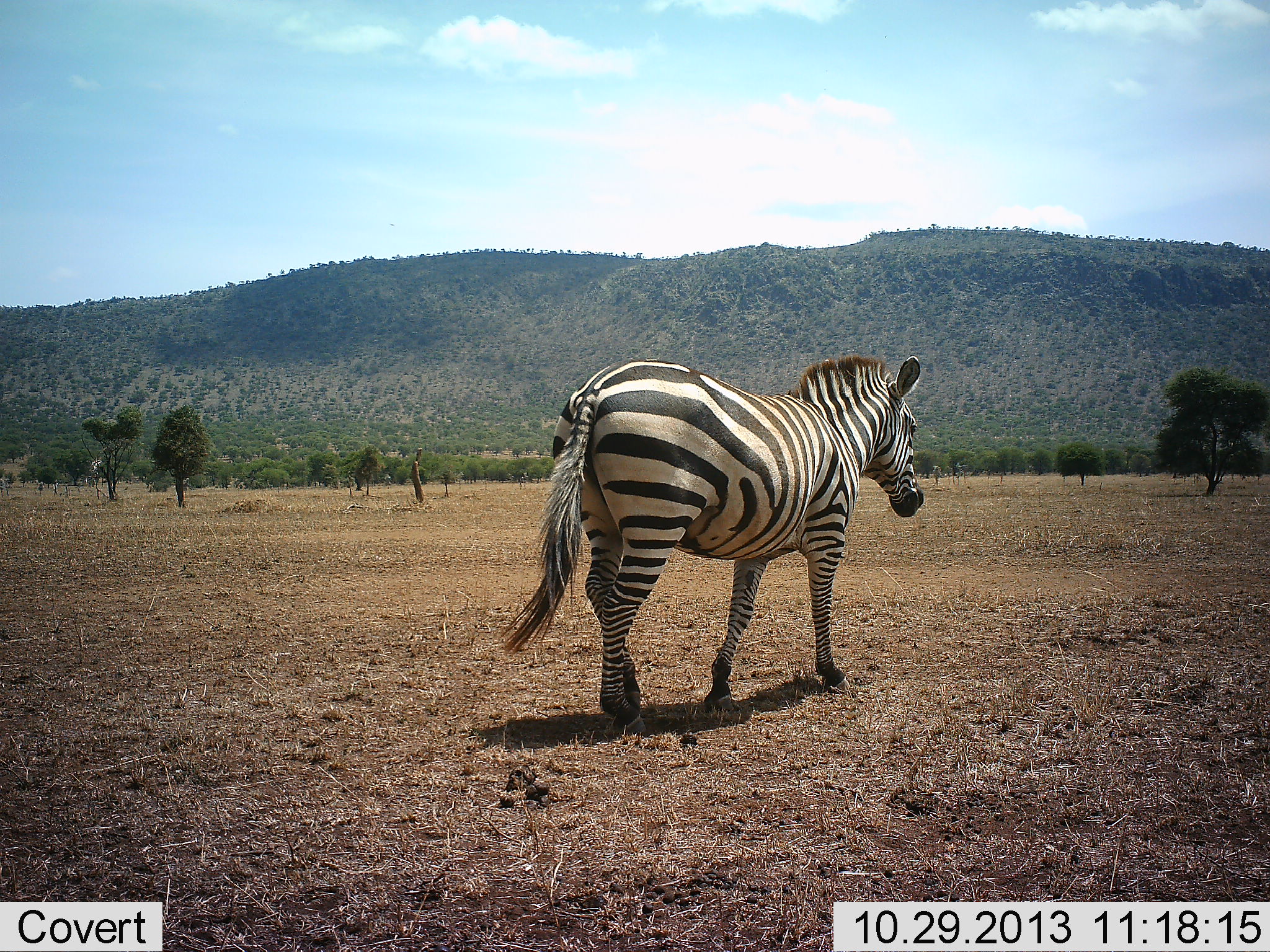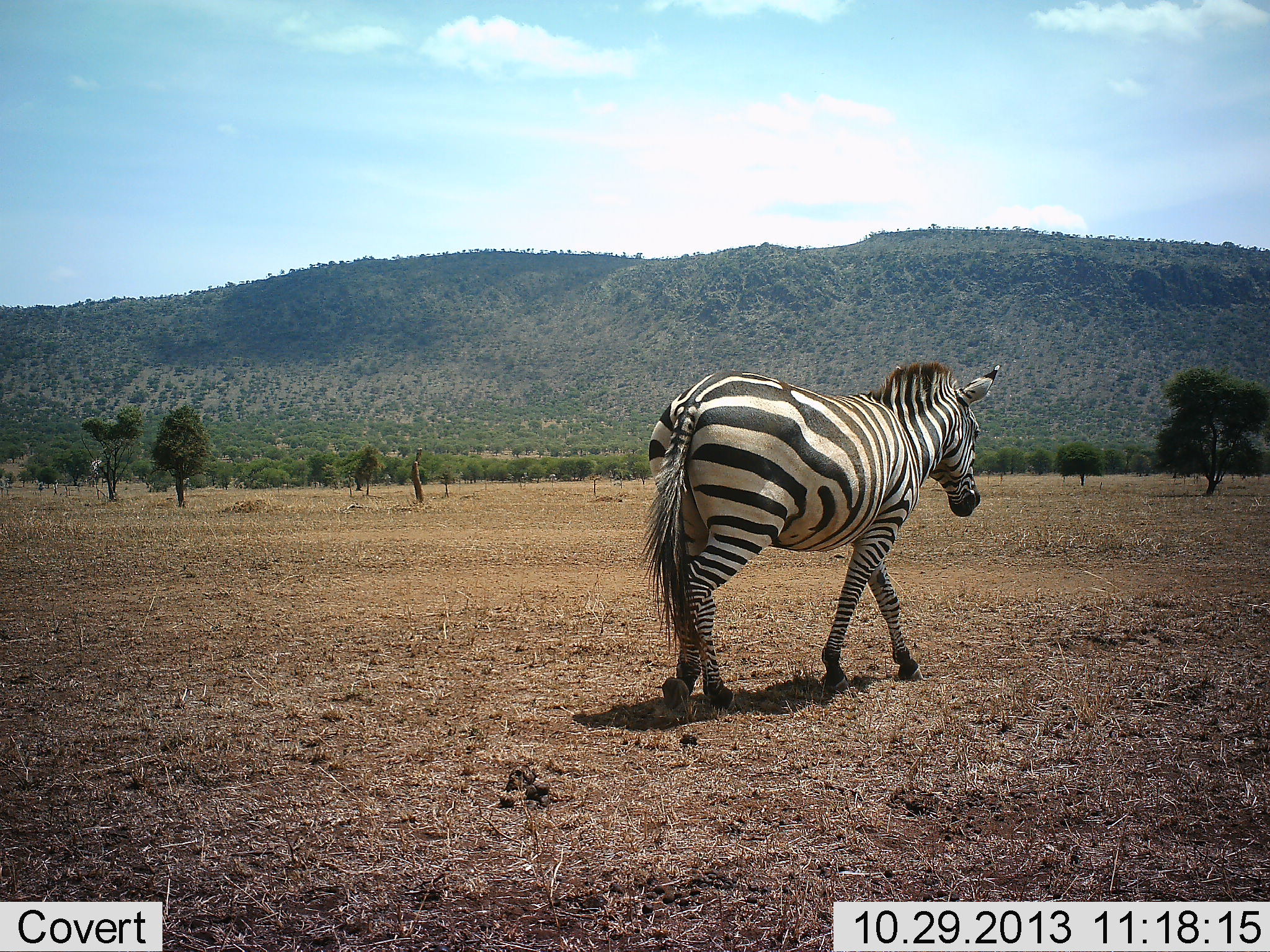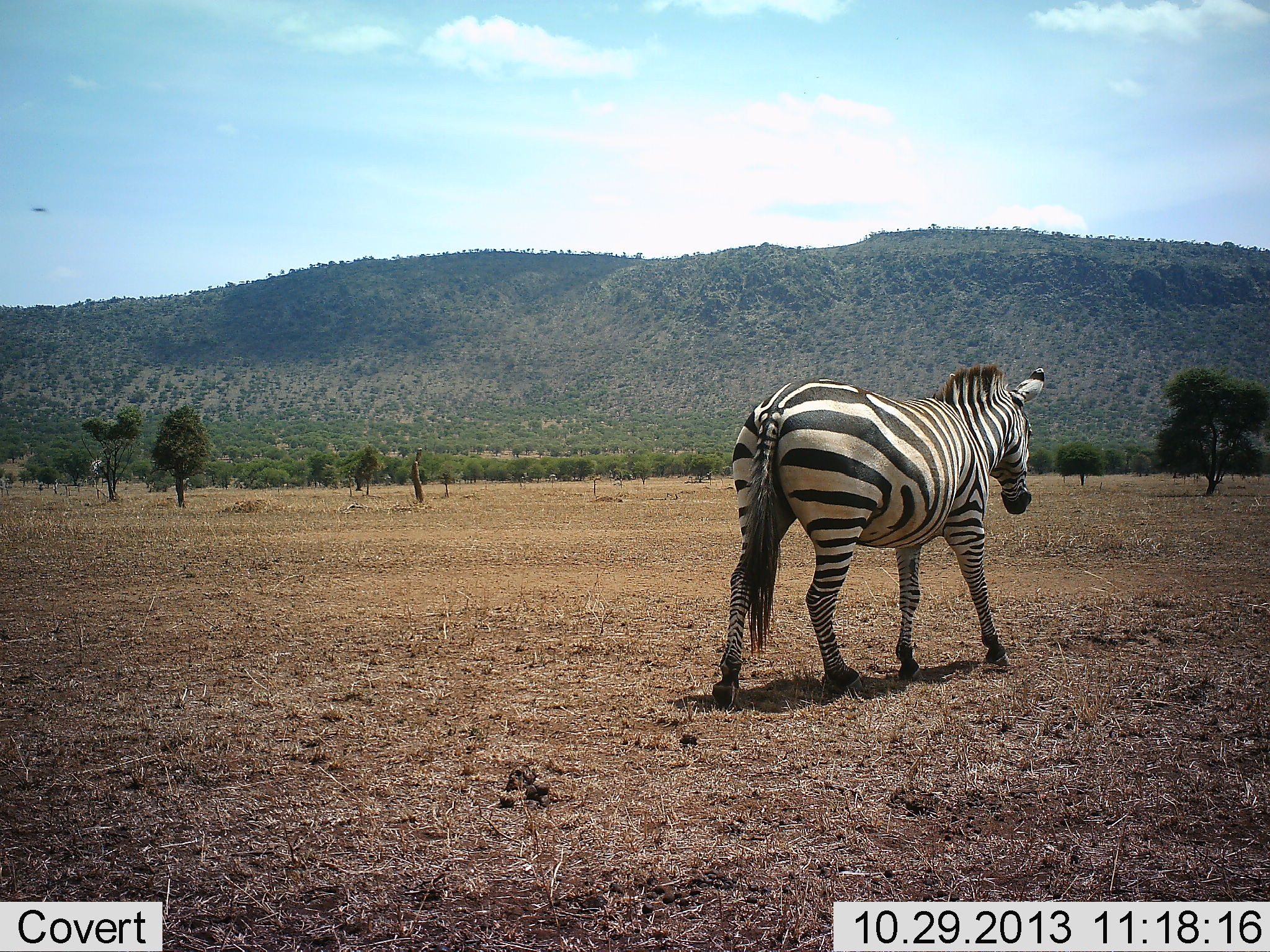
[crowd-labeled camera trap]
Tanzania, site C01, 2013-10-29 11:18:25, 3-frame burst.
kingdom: Animalia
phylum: Chordata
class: Mammalia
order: Perissodactyla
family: Equidae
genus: Equus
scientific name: Equus quagga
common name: plains zebra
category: zebra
Zebra (plains zebra) (Equus quagga), count 1. Behavior (volunteer vote fractions): standing 0%, resting 0%, moving 100%, interacting 0%. Young present (vote fraction): 0%. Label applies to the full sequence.